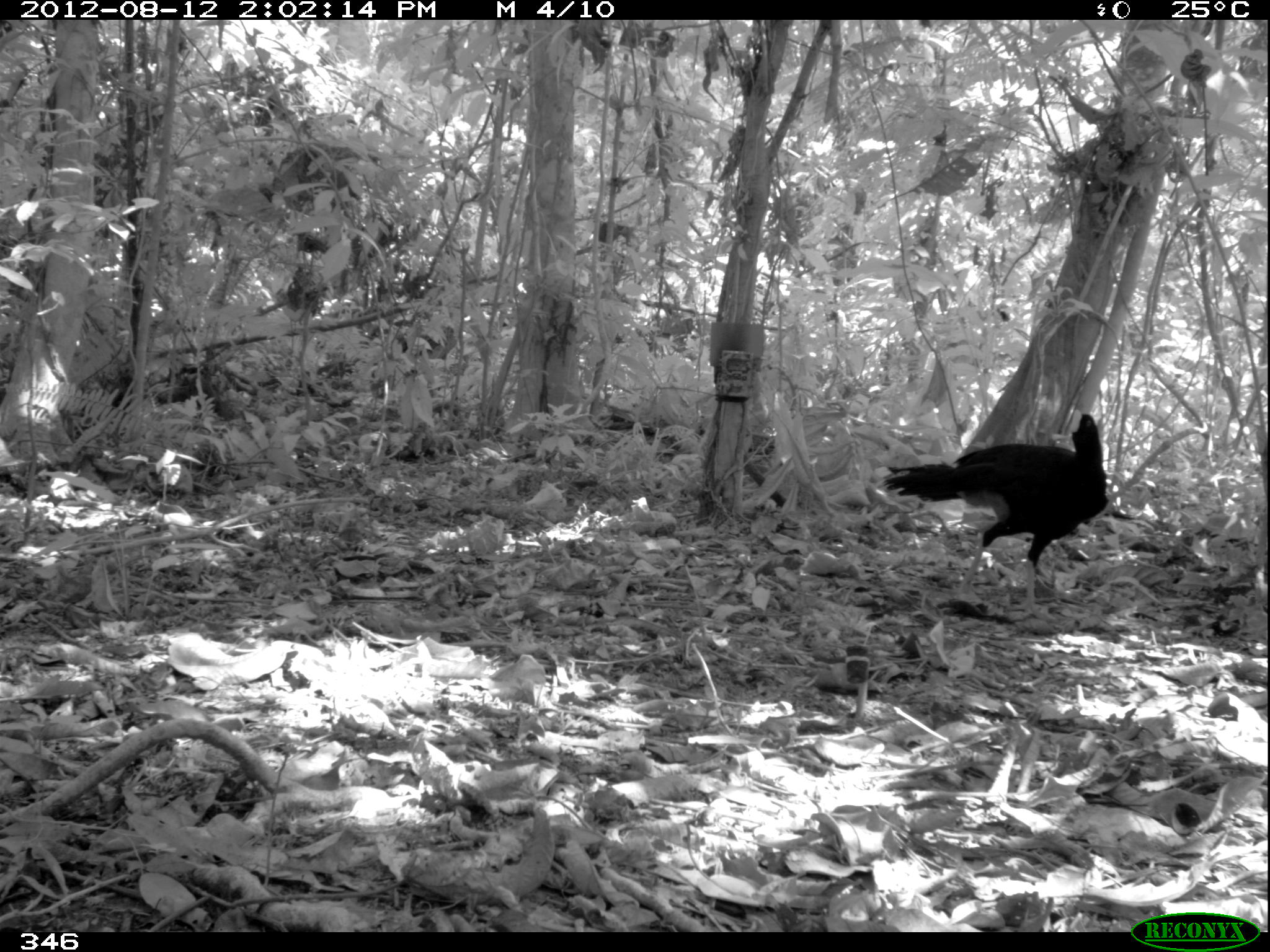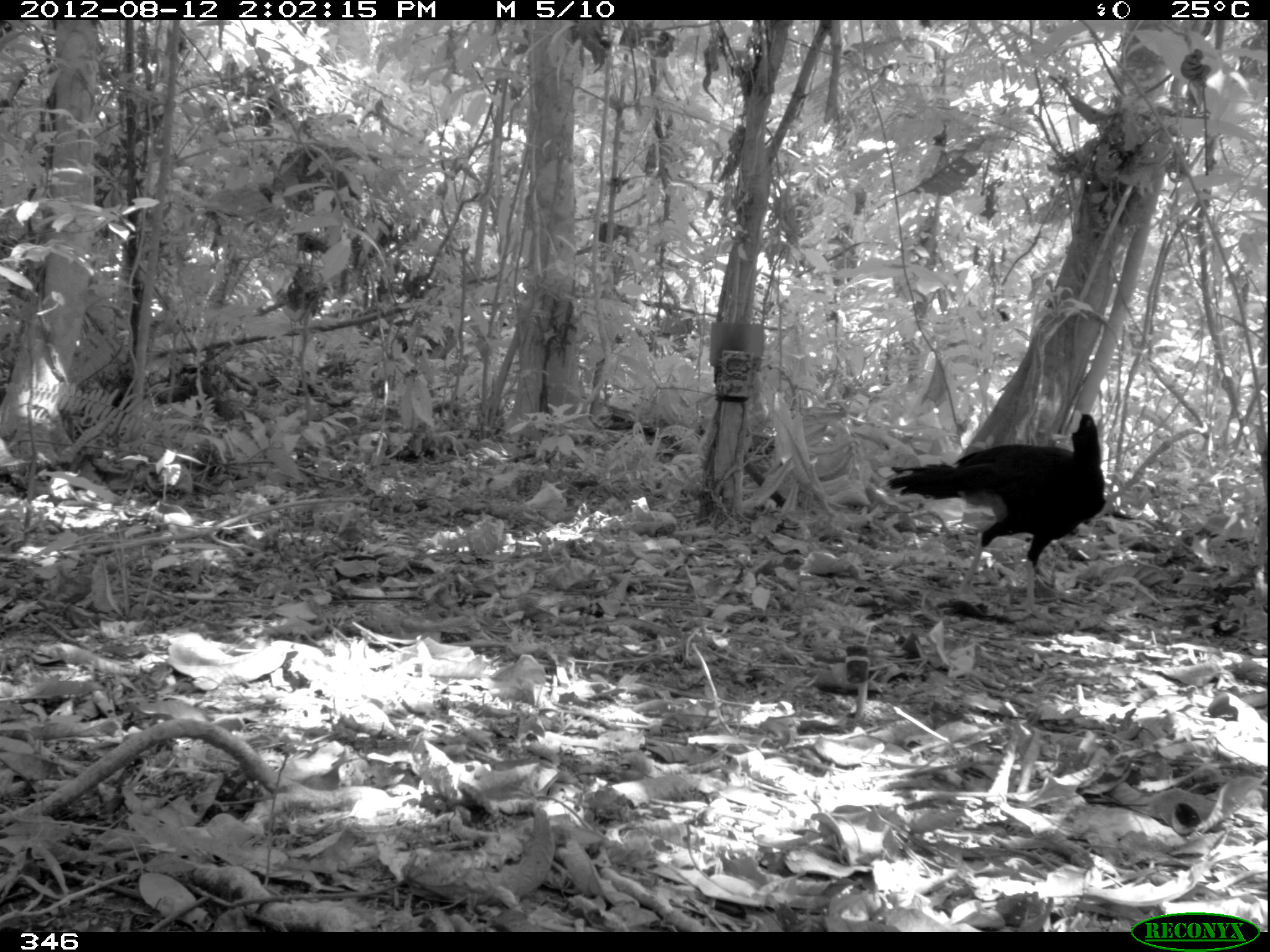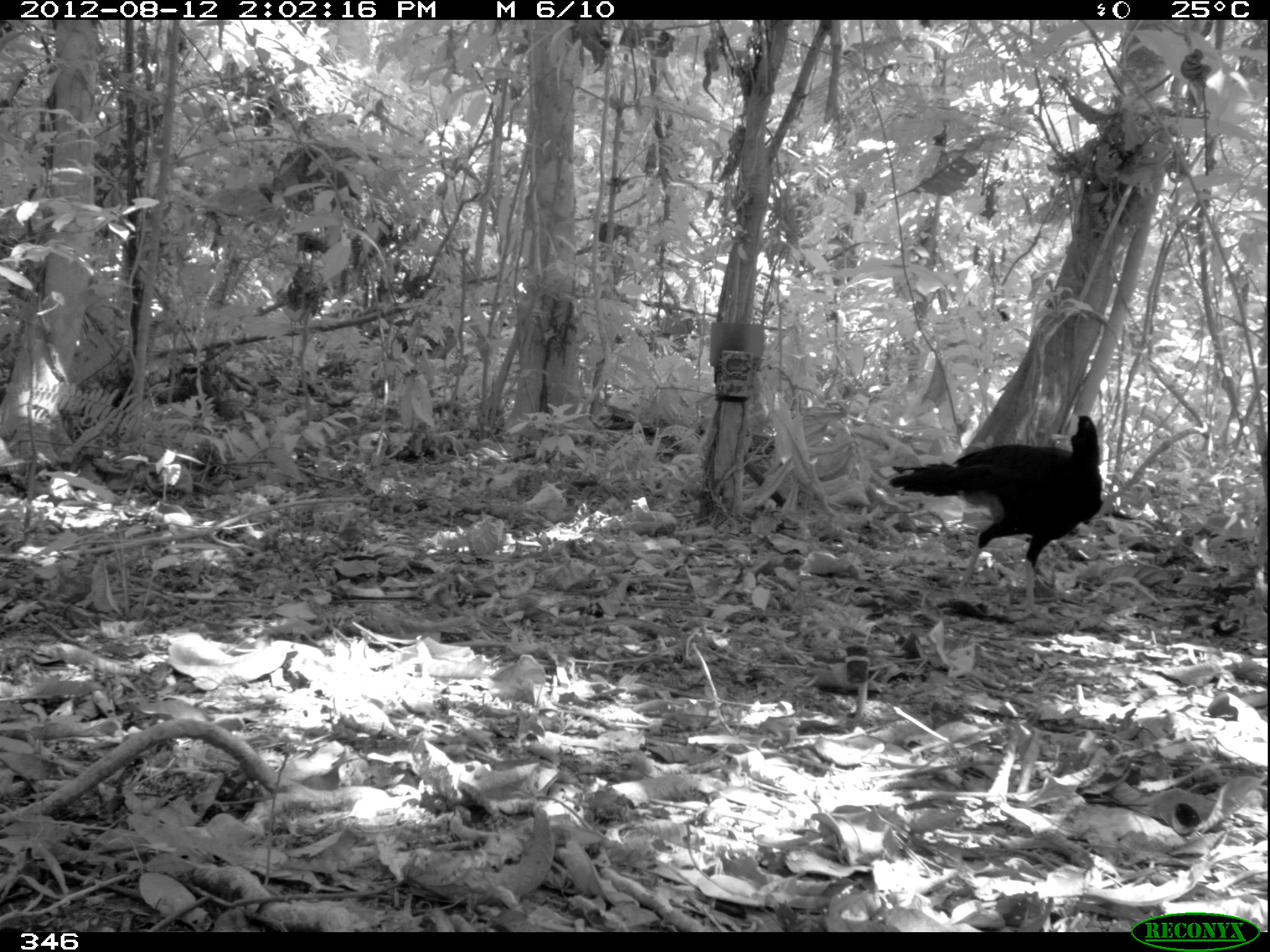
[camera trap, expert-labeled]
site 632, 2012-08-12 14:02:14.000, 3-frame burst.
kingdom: Animalia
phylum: Chordata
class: Aves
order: Galliformes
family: Cracidae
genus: Mitu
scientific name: Mitu tuberosum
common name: razor-billed curassow